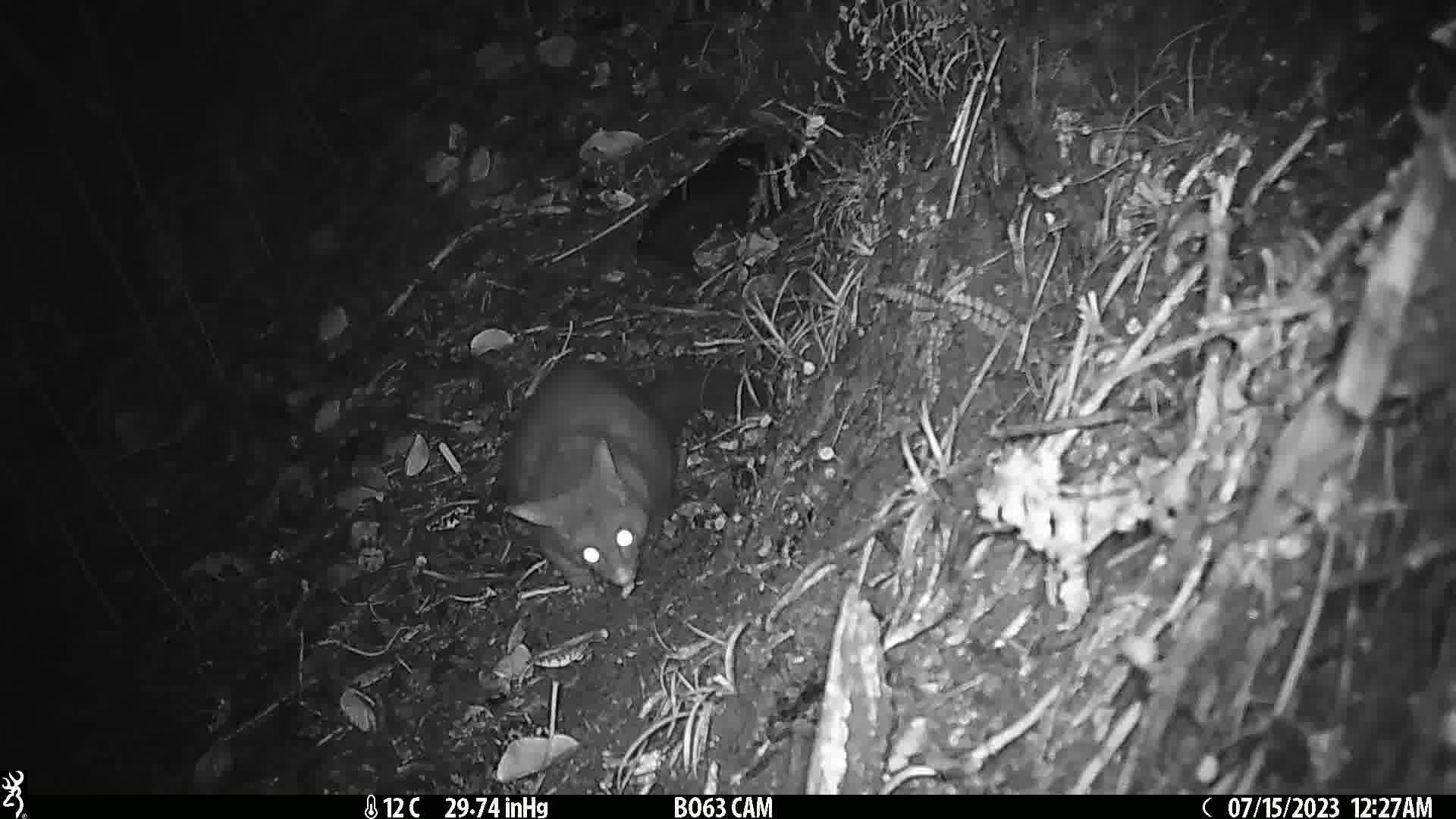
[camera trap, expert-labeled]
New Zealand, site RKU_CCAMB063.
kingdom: Animalia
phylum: Chordata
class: Mammalia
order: Diprotodontia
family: Phalangeridae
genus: Trichosurus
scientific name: Trichosurus vulpecula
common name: common brushtail possum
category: possum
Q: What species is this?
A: Possum (common brushtail possum) (Trichosurus vulpecula).